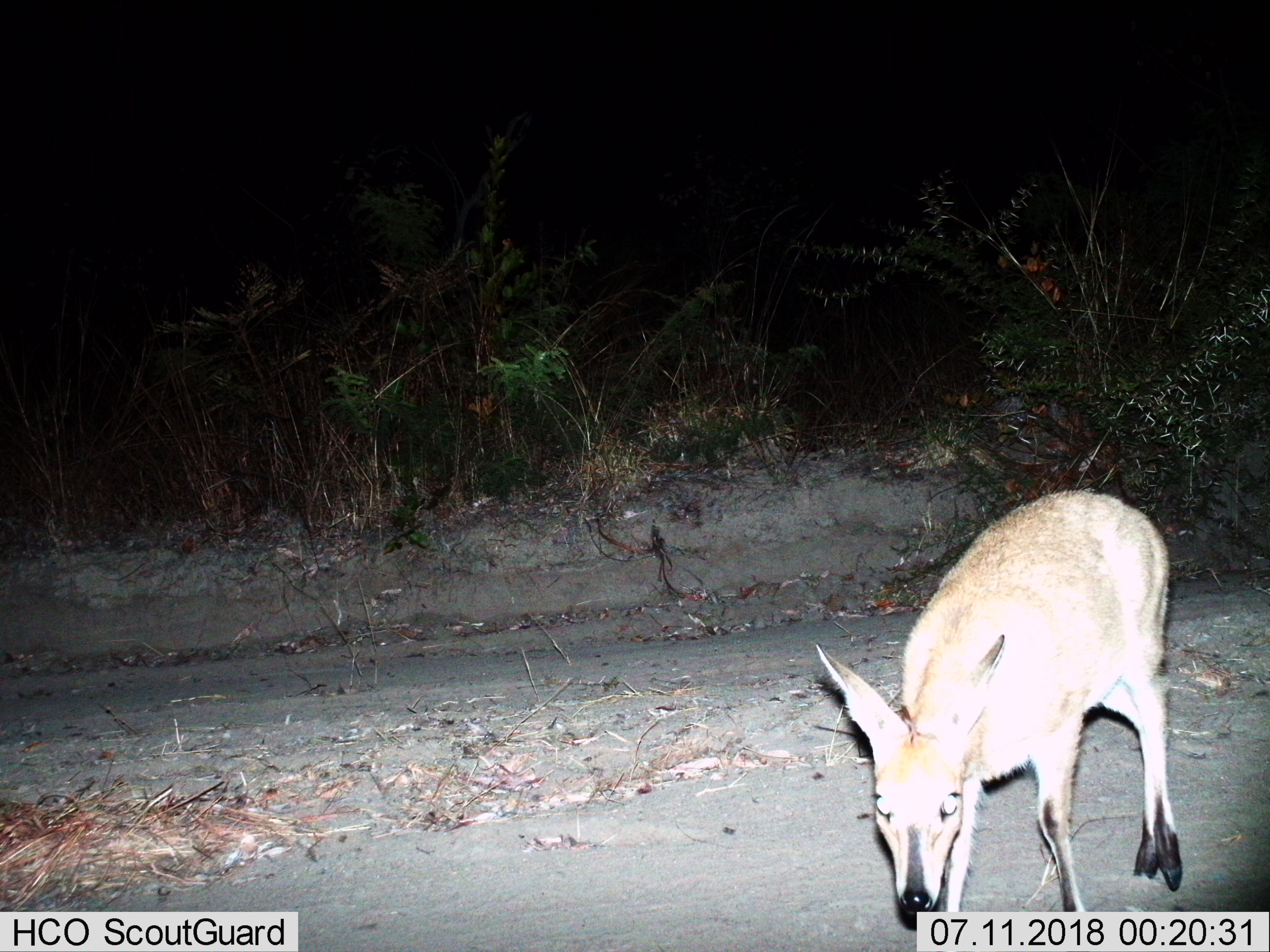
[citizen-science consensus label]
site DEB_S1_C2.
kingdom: Animalia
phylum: Chordata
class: Mammalia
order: Artiodactyla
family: Bovidae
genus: Sylvicapra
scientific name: Sylvicapra grimmia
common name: common duiker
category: duikercommongrey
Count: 1.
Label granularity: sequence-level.